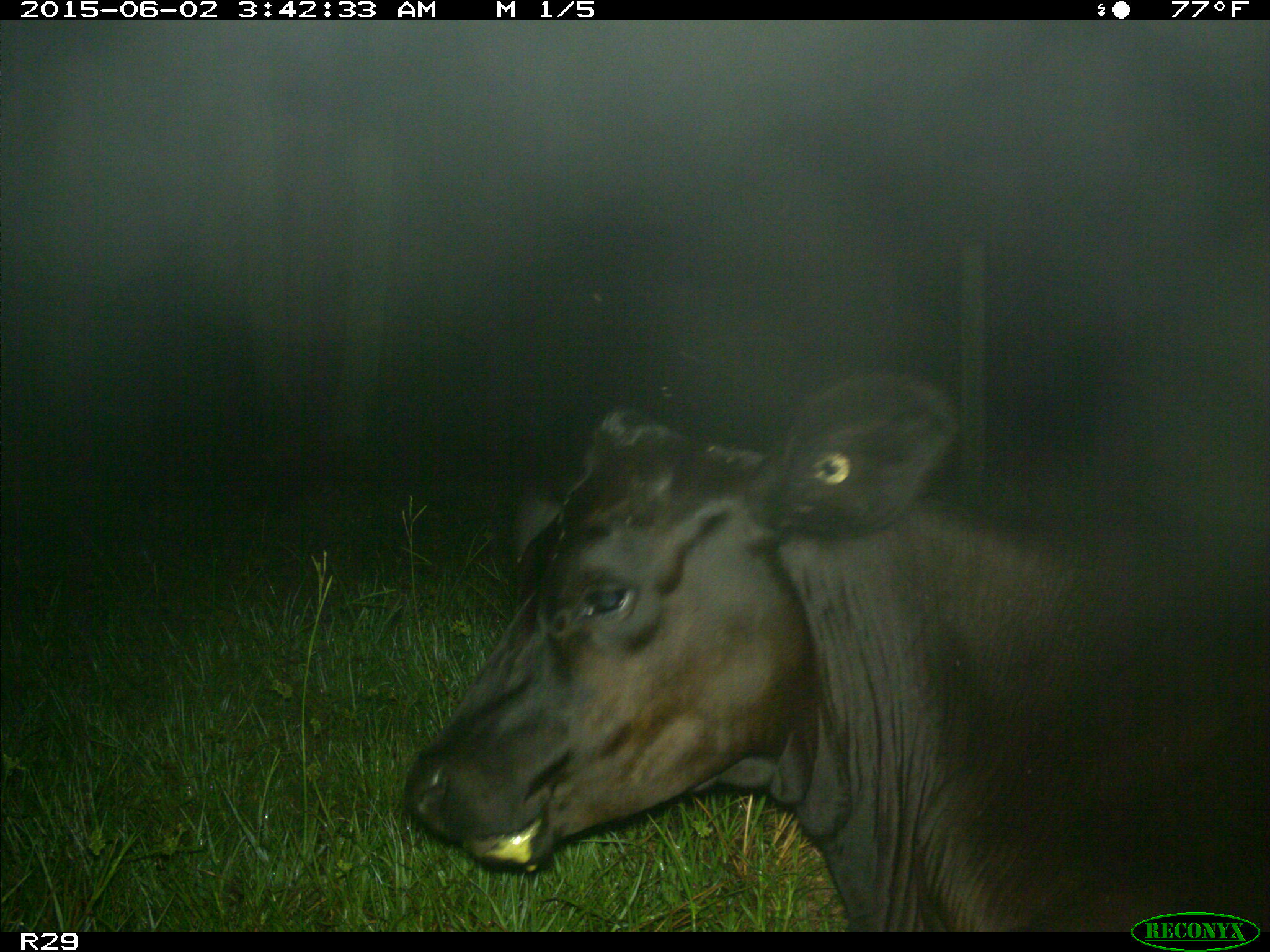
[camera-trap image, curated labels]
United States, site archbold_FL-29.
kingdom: Animalia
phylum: Chordata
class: Mammalia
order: Artiodactyla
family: Bovidae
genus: Bos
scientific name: Bos taurus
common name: domestic cow